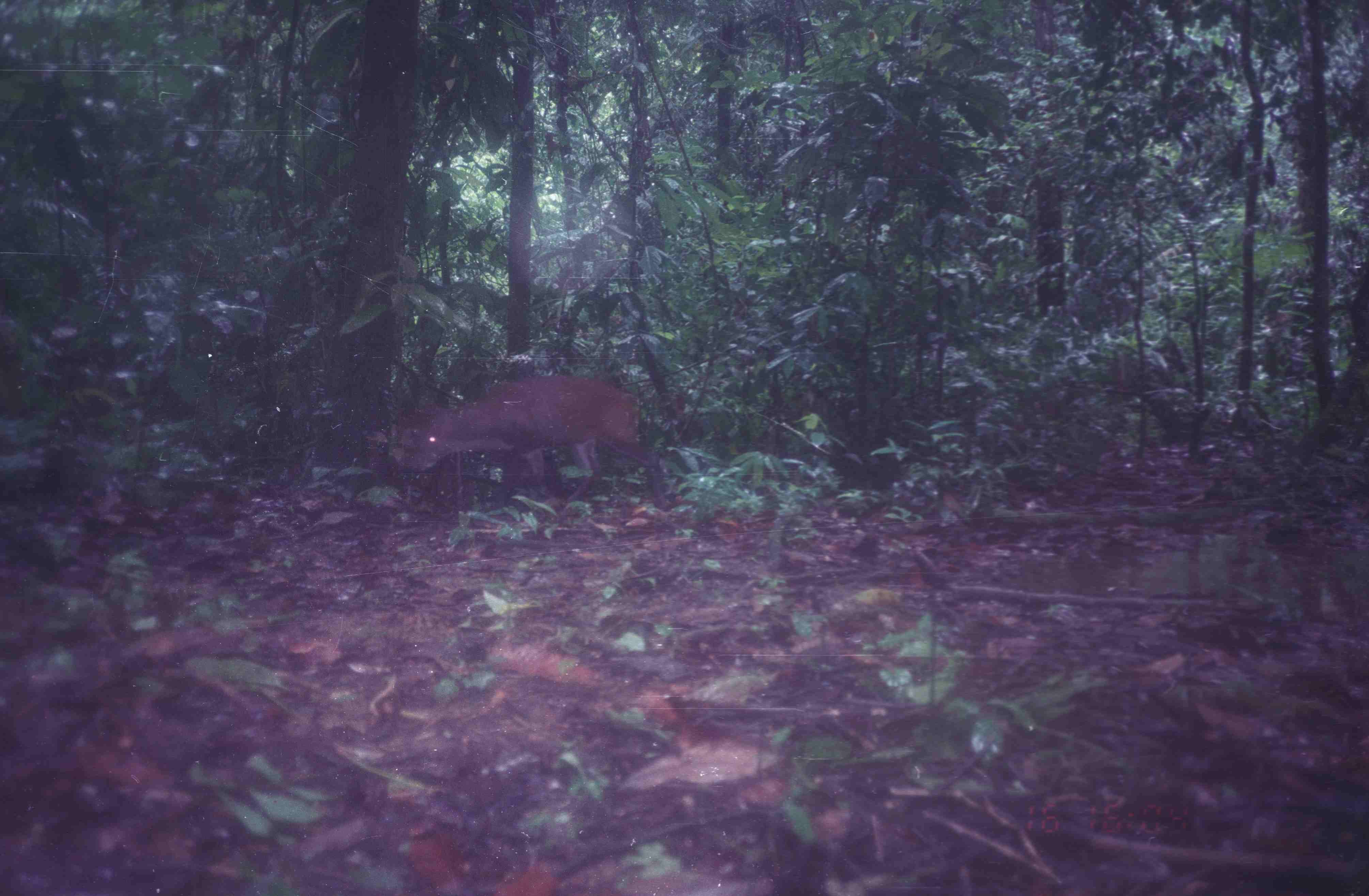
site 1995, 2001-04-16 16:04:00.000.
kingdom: Animalia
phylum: Chordata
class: Mammalia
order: Artiodactyla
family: Cervidae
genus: Muntiacus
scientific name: Muntiacus muntjak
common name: southern red muntjac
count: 1